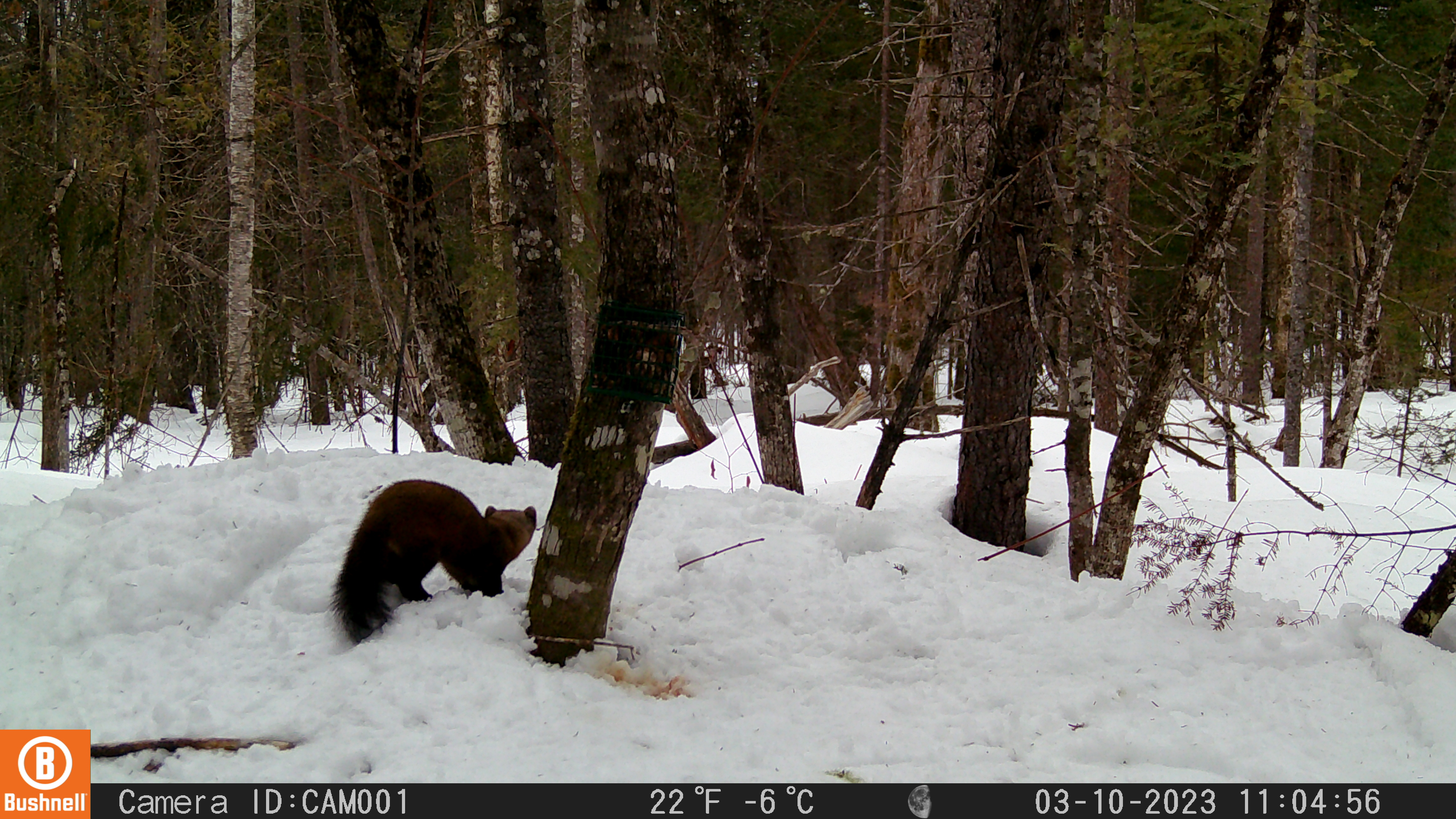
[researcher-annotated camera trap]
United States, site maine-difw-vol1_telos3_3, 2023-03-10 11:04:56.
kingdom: Animalia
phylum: Chordata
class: Mammalia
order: Carnivora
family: Mustelidae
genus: Martes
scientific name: Martes americana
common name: american marten